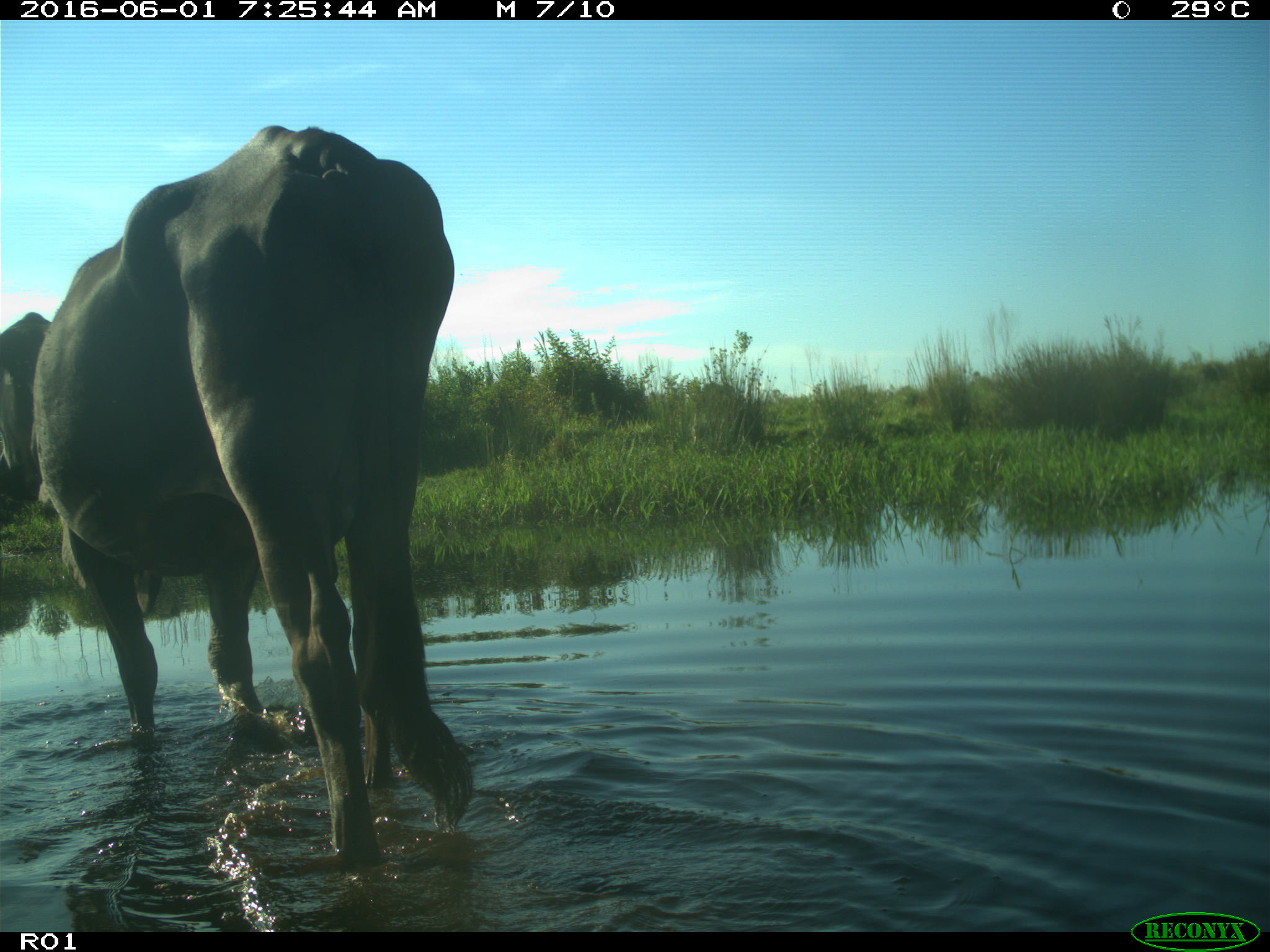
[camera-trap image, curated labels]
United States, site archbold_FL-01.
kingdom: Animalia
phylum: Chordata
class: Mammalia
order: Artiodactyla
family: Bovidae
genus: Bos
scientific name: Bos taurus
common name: domestic cow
Bos taurus (domestic cow).